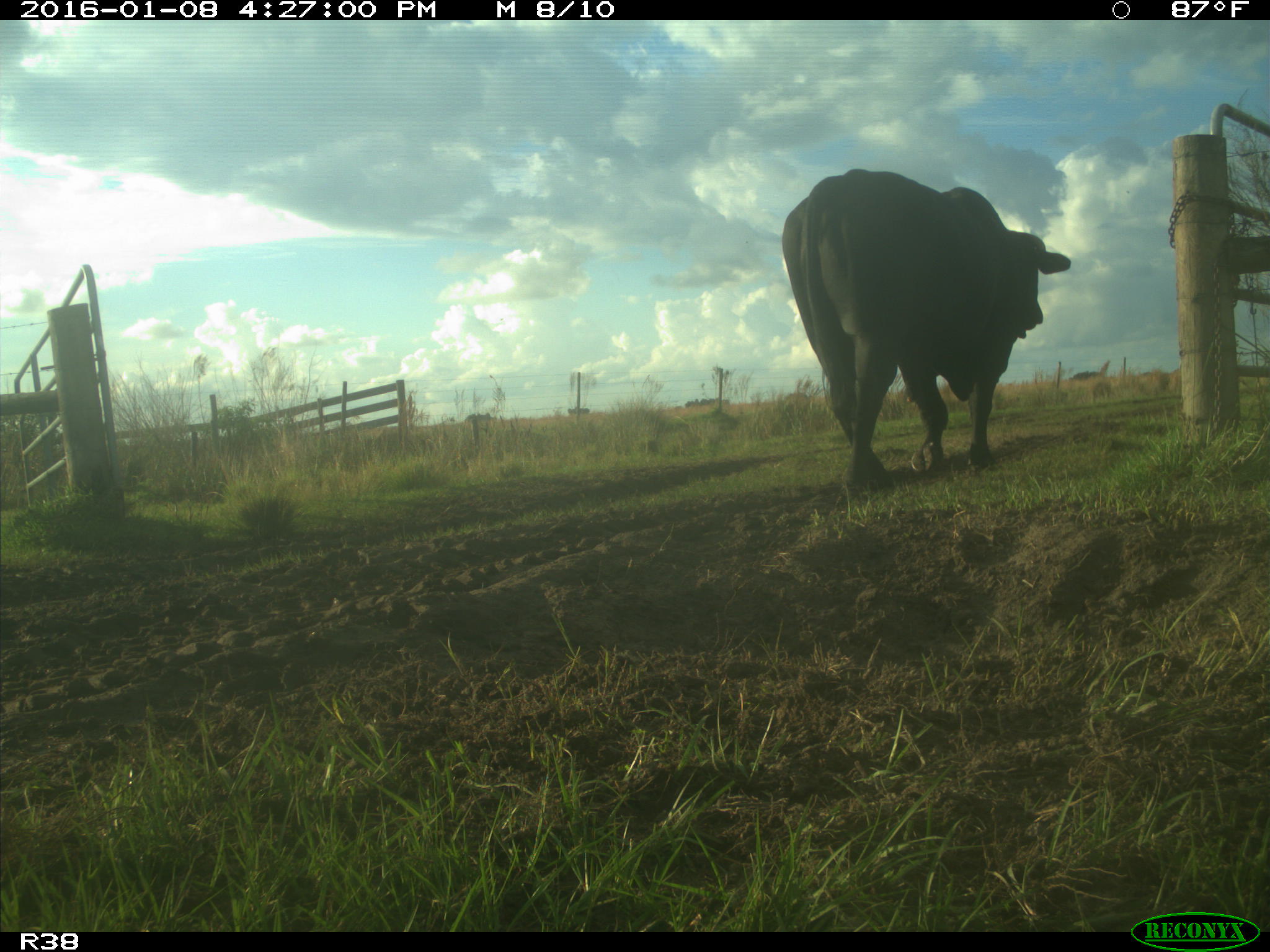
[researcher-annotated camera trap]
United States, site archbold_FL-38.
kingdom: Animalia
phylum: Chordata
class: Mammalia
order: Artiodactyla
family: Bovidae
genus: Bos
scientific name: Bos taurus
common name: domestic cow